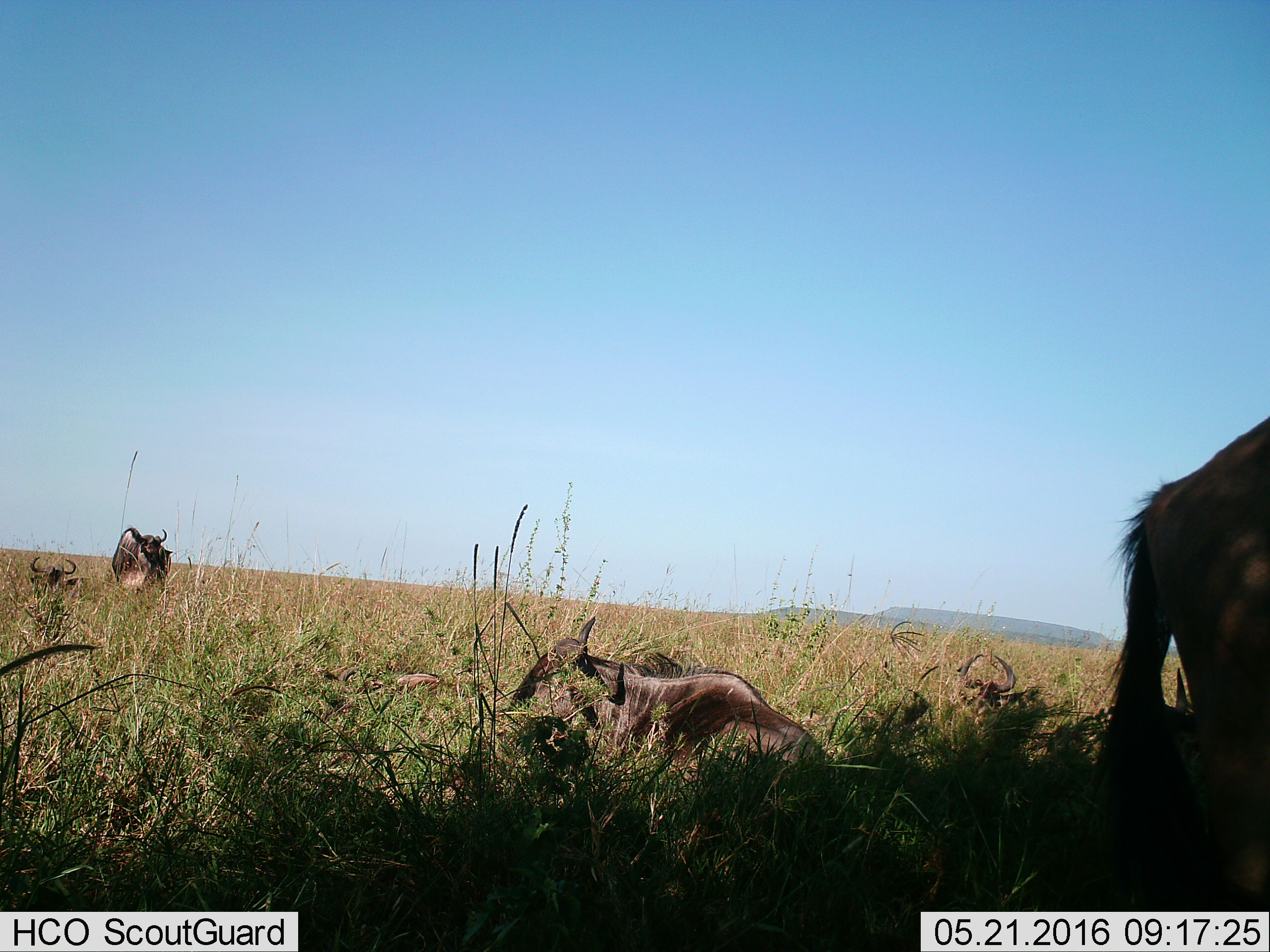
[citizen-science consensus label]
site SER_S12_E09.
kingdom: Animalia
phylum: Chordata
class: Mammalia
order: Artiodactyla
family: Bovidae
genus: Connochaetes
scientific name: Connochaetes taurinus taurinus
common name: blue wildebeest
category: wildebeestblue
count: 4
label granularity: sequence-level